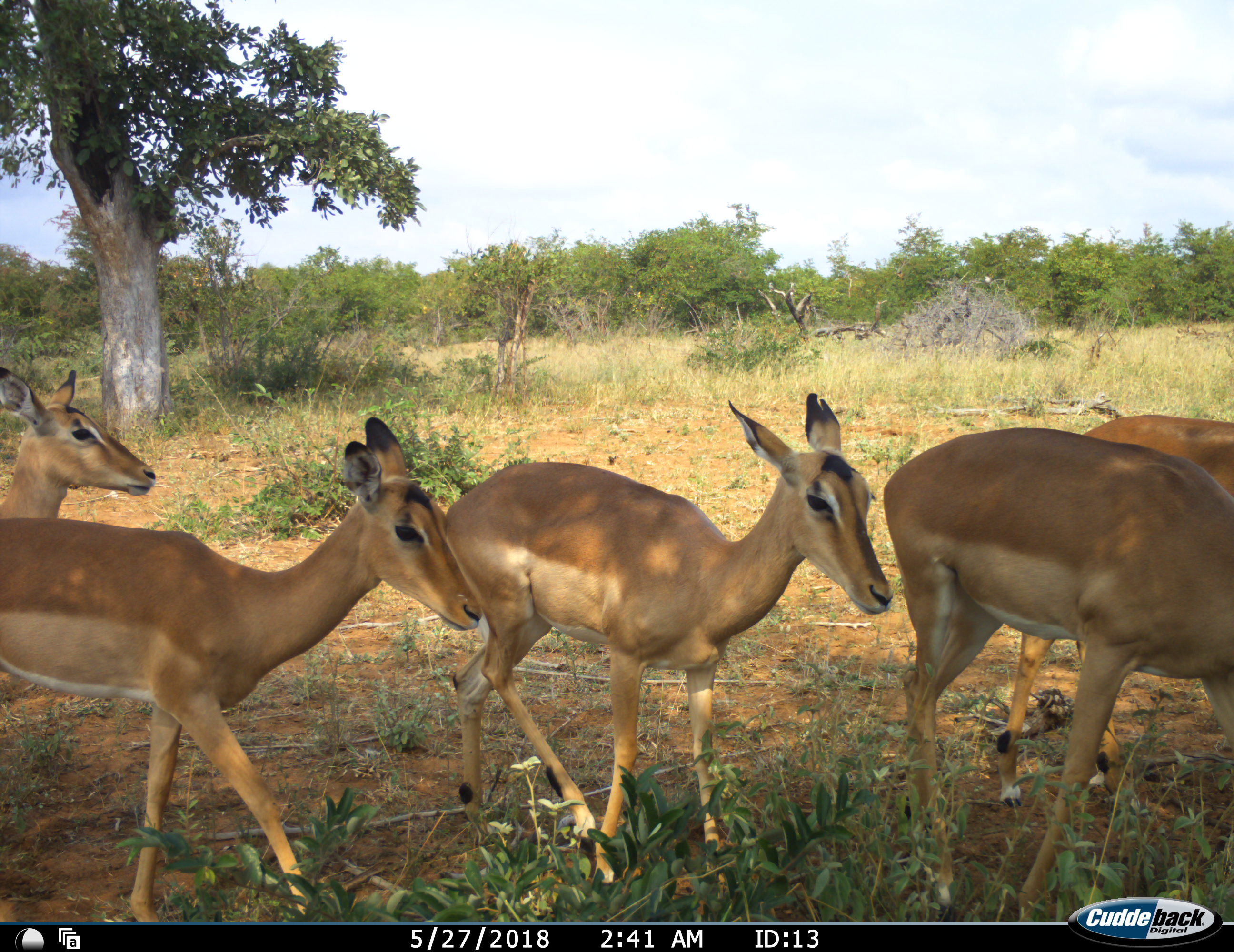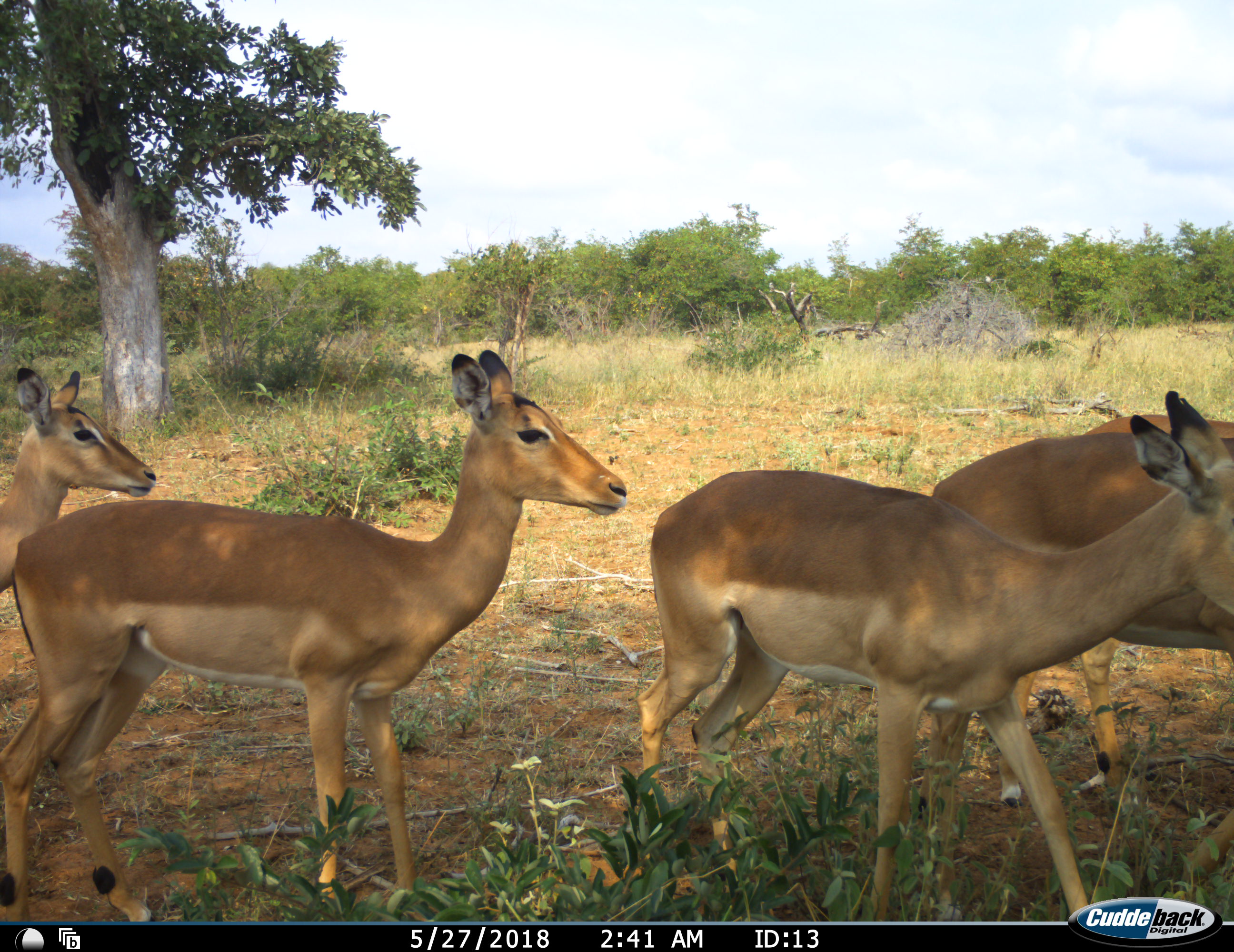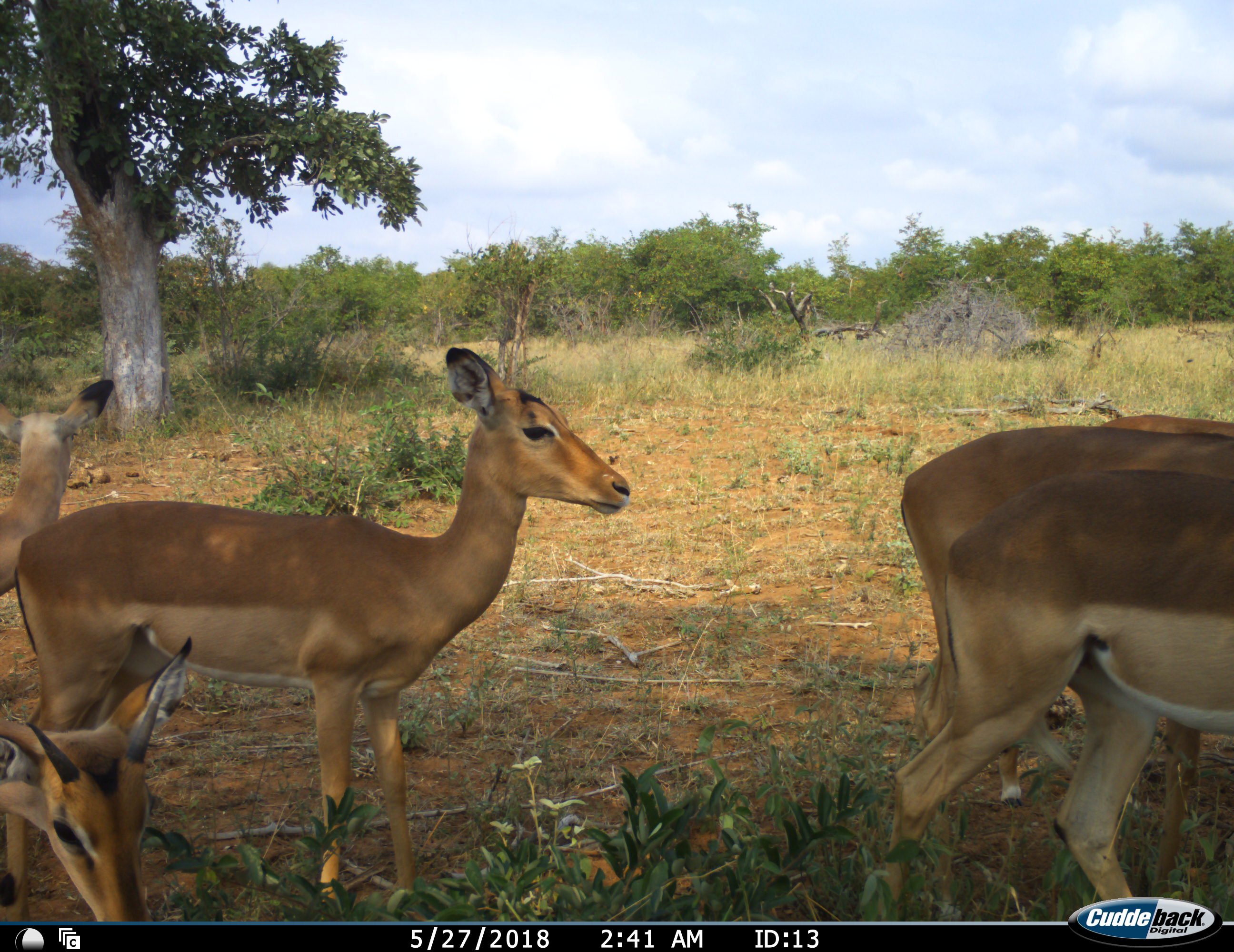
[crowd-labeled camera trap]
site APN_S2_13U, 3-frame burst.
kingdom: Animalia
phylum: Chordata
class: Mammalia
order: Artiodactyla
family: Bovidae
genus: Aepyceros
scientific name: Aepyceros melampus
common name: impala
Impala (Aepyceros melampus), count 6. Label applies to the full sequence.